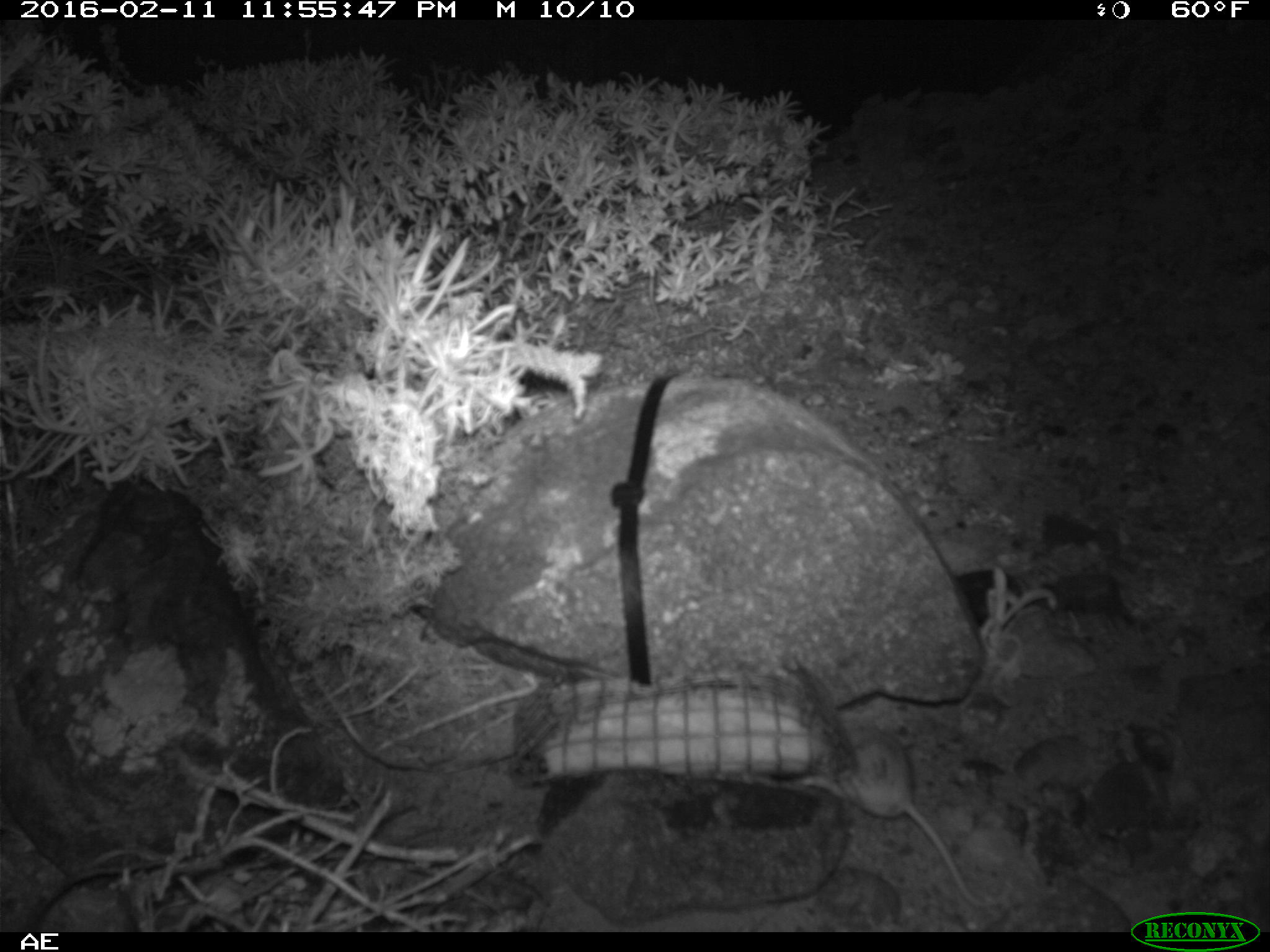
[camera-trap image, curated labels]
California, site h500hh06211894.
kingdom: Animalia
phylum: Chordata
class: Mammalia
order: Rodentia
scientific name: Rodentia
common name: rodent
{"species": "rodent (Rodentia)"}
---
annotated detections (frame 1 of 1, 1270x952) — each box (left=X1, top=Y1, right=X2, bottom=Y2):
rodent: (left=794, top=722, right=990, bottom=910)